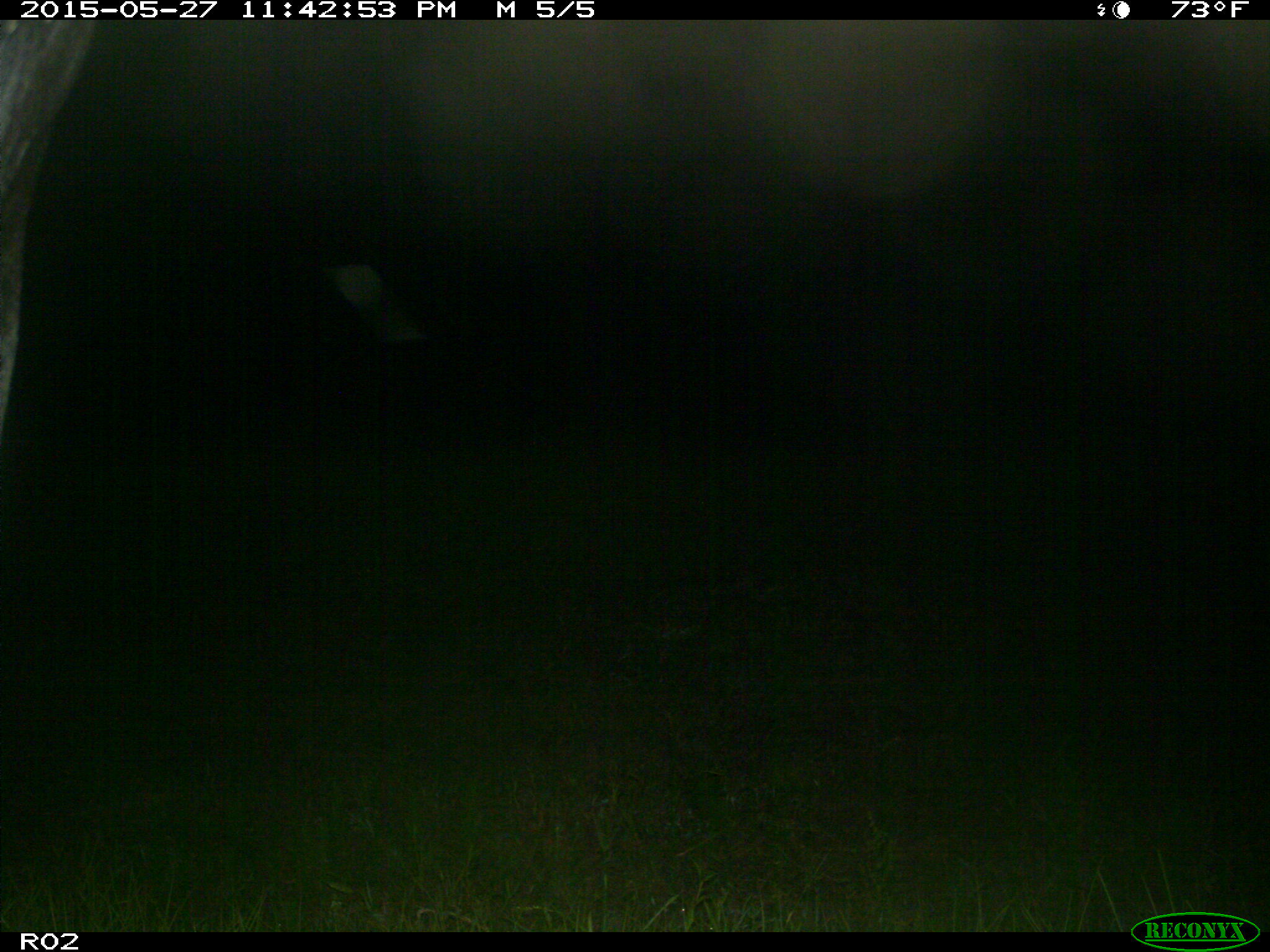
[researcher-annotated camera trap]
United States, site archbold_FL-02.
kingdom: Animalia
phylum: Chordata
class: Mammalia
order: Artiodactyla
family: Bovidae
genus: Bos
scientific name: Bos taurus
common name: domestic cow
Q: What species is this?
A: Bos taurus (domestic cow).